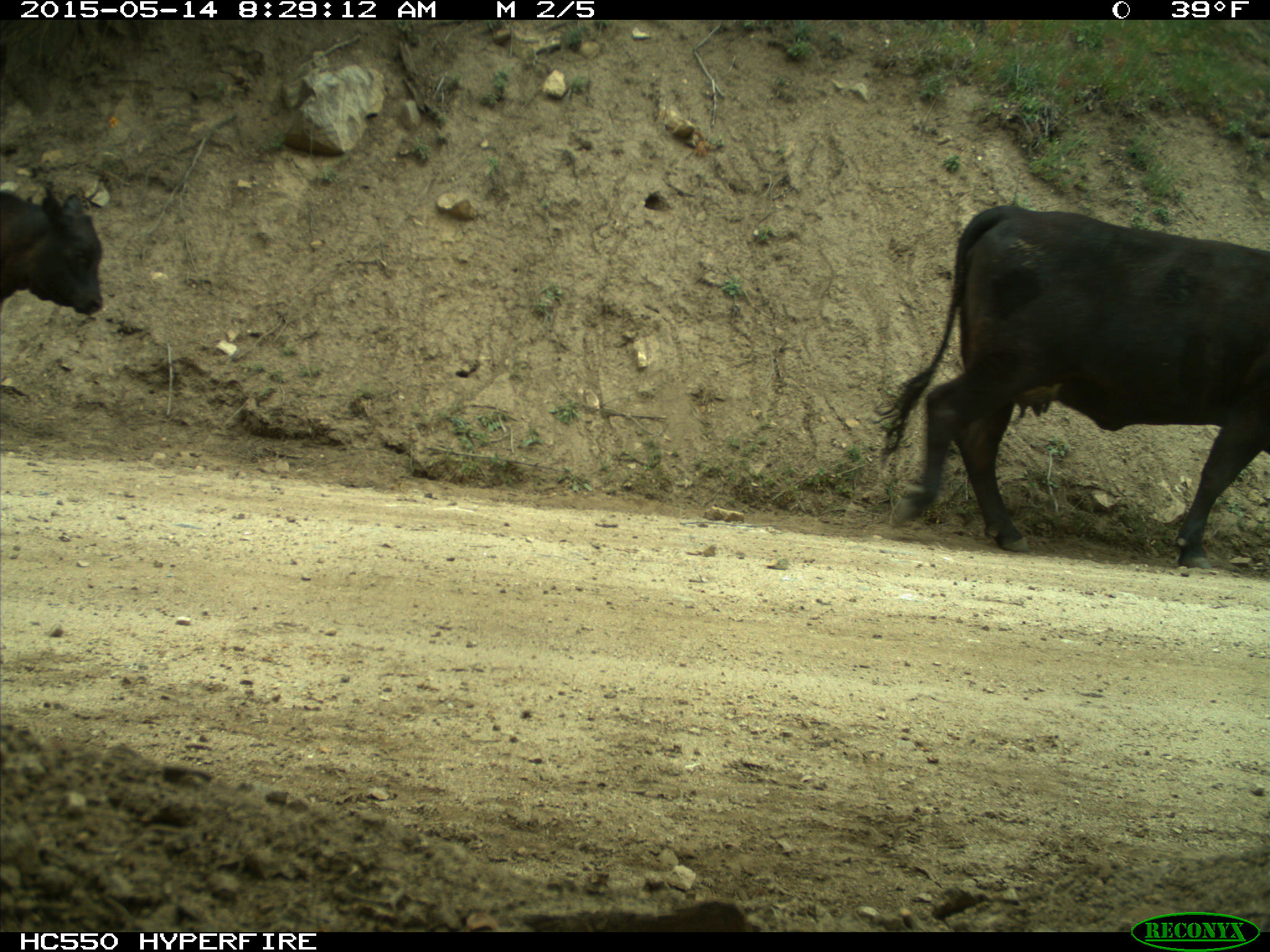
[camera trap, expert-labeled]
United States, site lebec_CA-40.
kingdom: Animalia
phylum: Chordata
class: Mammalia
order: Artiodactyla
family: Bovidae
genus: Bos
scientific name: Bos taurus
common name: domestic cow